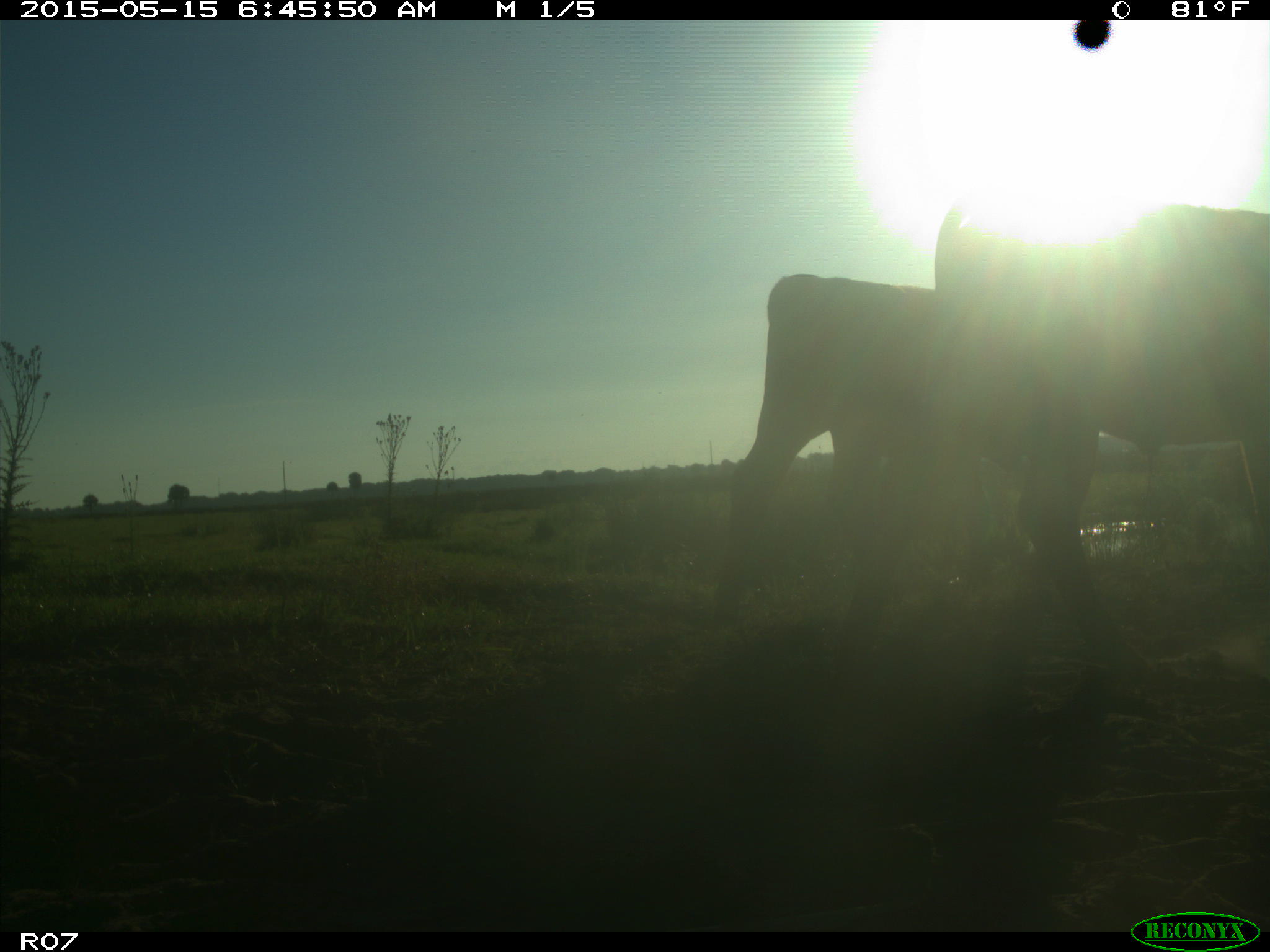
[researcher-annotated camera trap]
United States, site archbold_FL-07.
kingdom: Animalia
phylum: Chordata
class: Mammalia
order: Artiodactyla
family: Bovidae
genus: Bos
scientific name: Bos taurus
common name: domestic cow